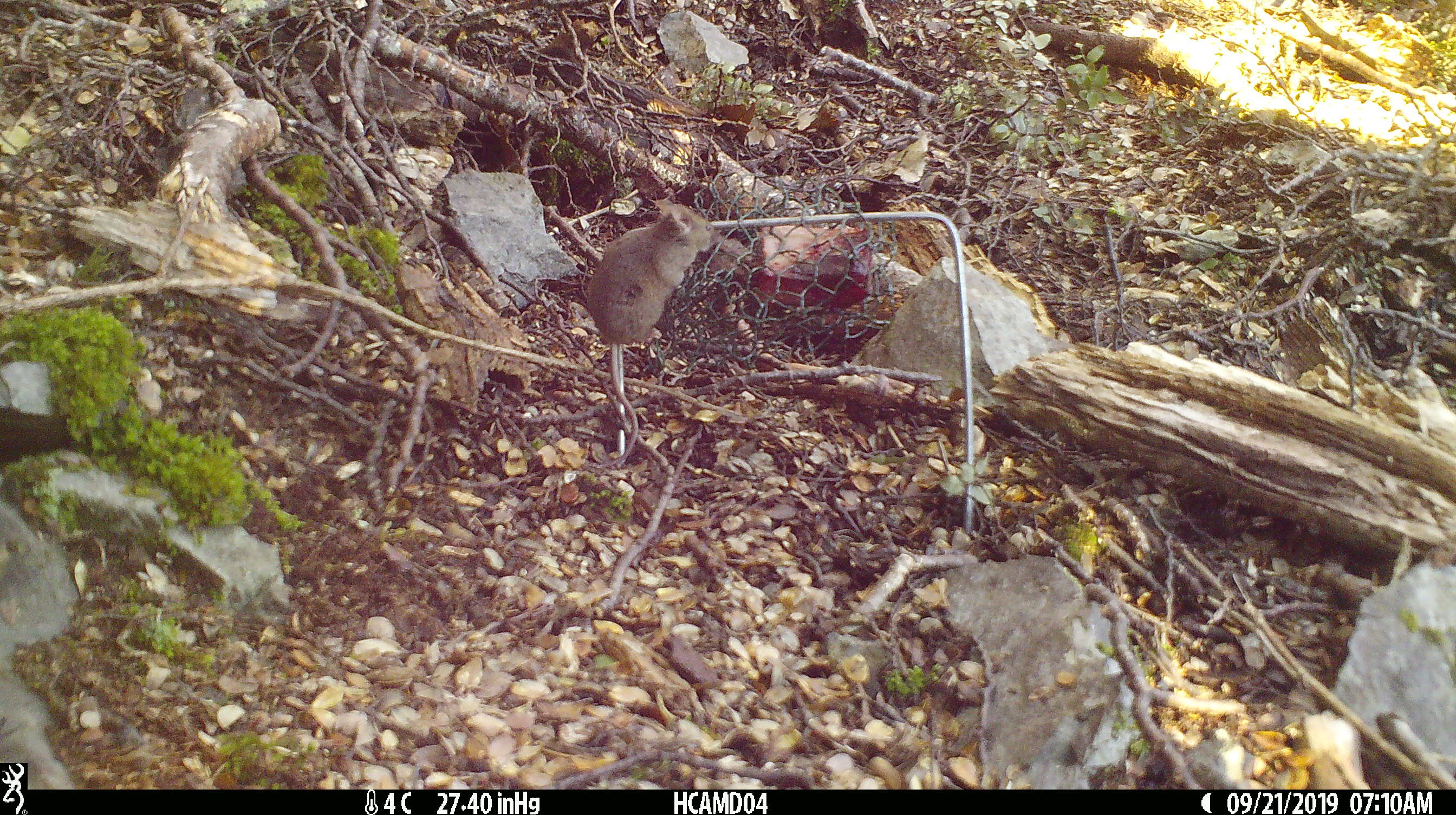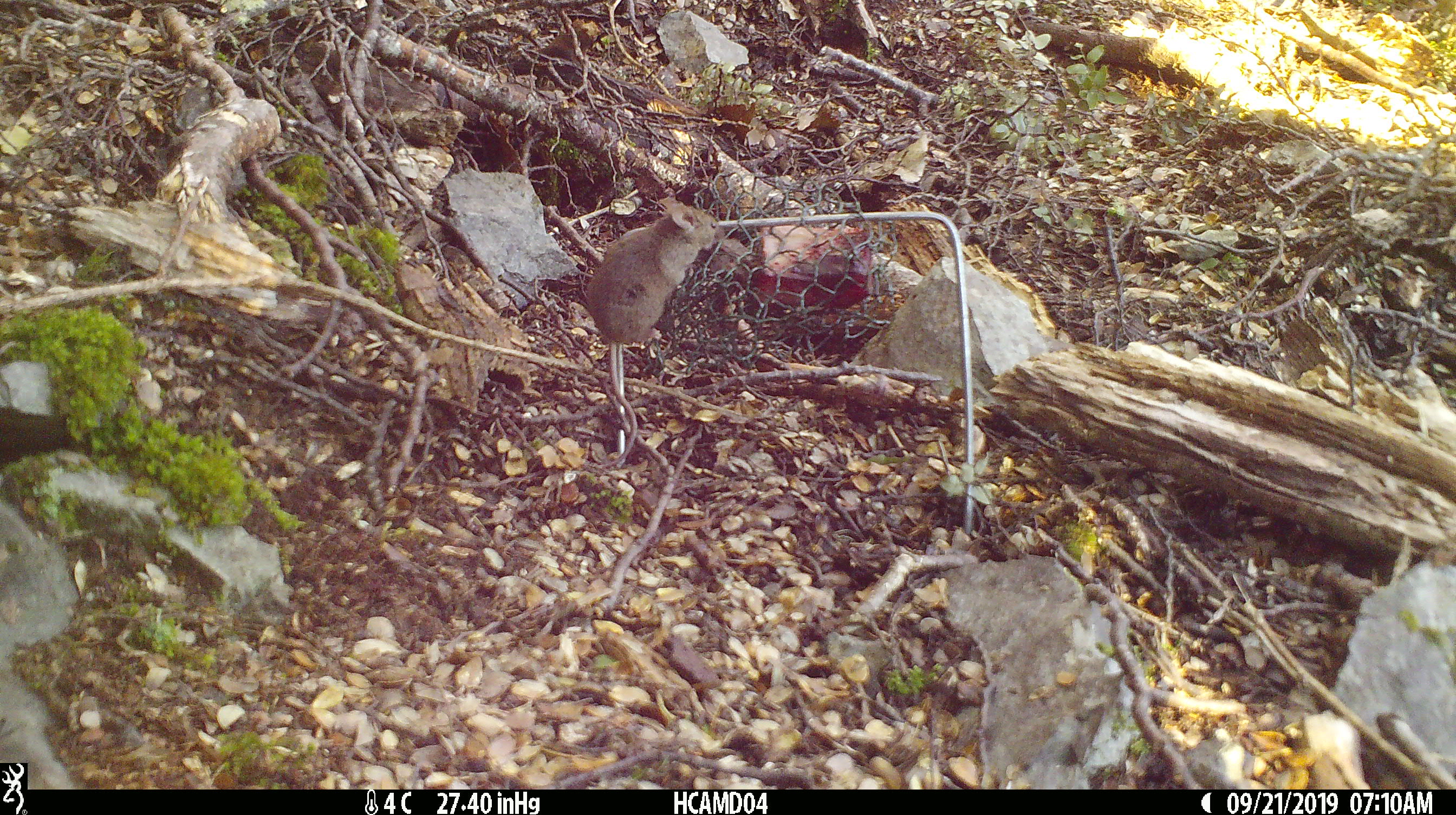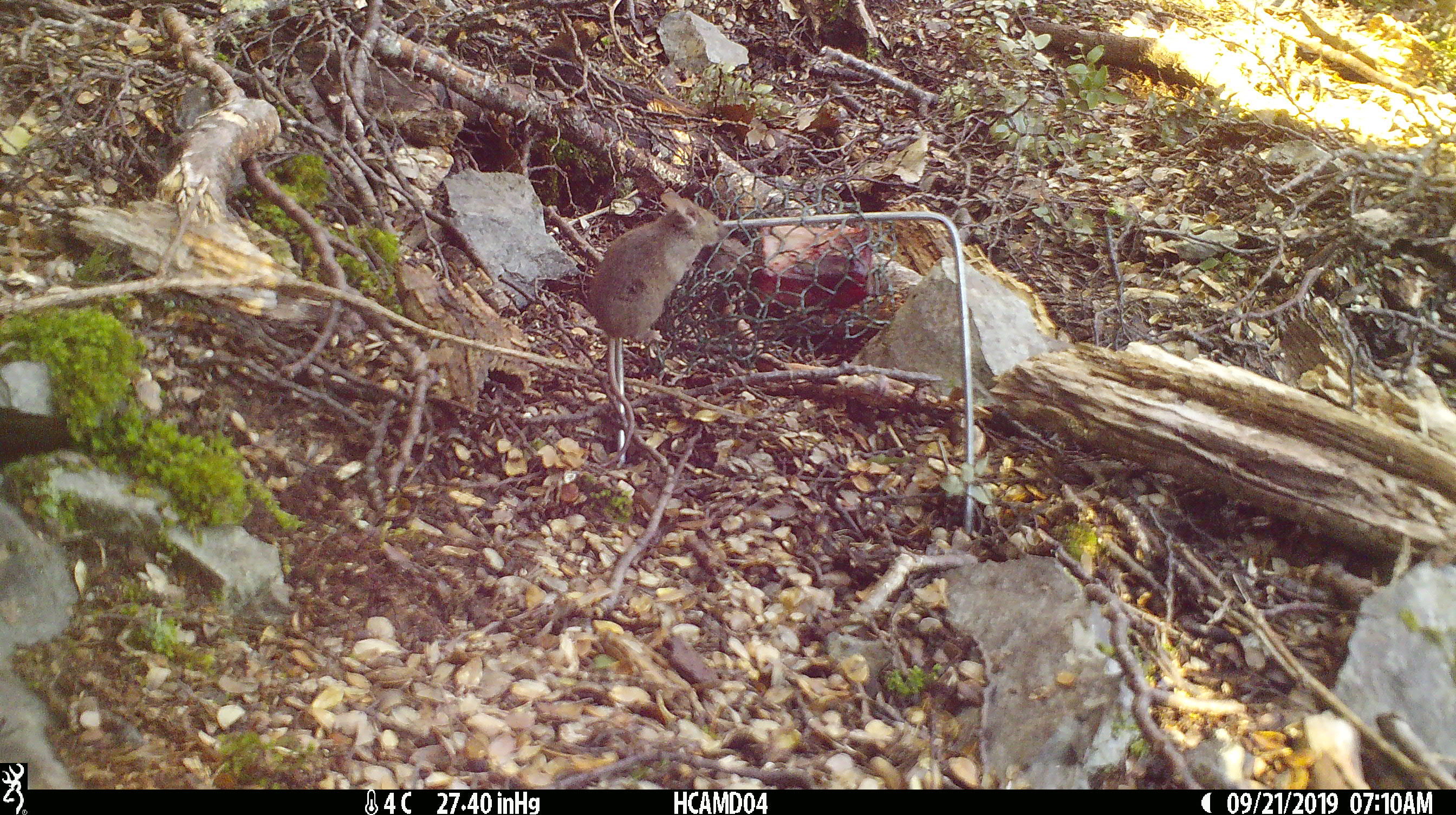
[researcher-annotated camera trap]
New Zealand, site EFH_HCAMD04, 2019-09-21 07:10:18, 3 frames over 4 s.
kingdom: Animalia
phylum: Chordata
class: Mammalia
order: Rodentia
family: Muridae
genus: Mus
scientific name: Mus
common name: mouse